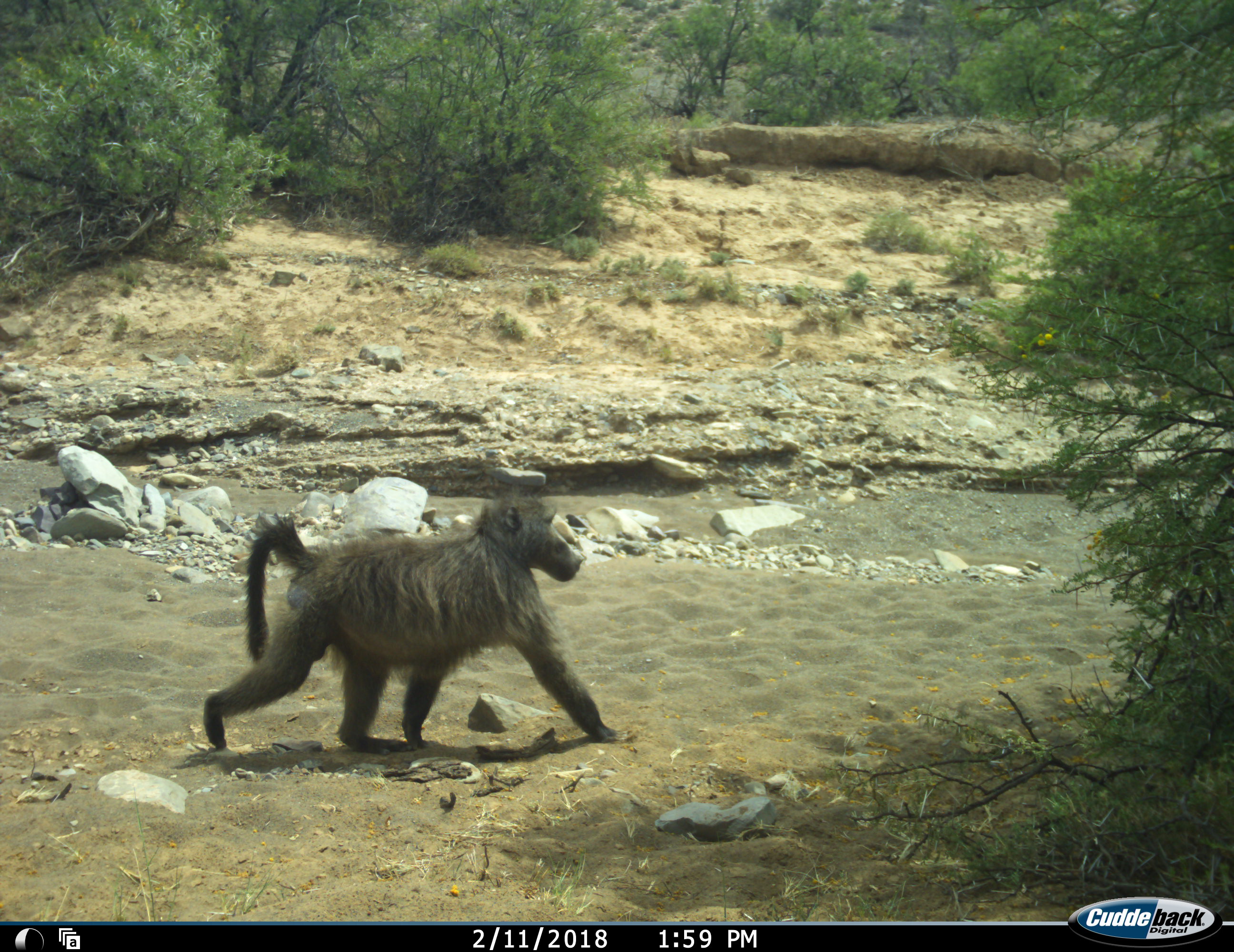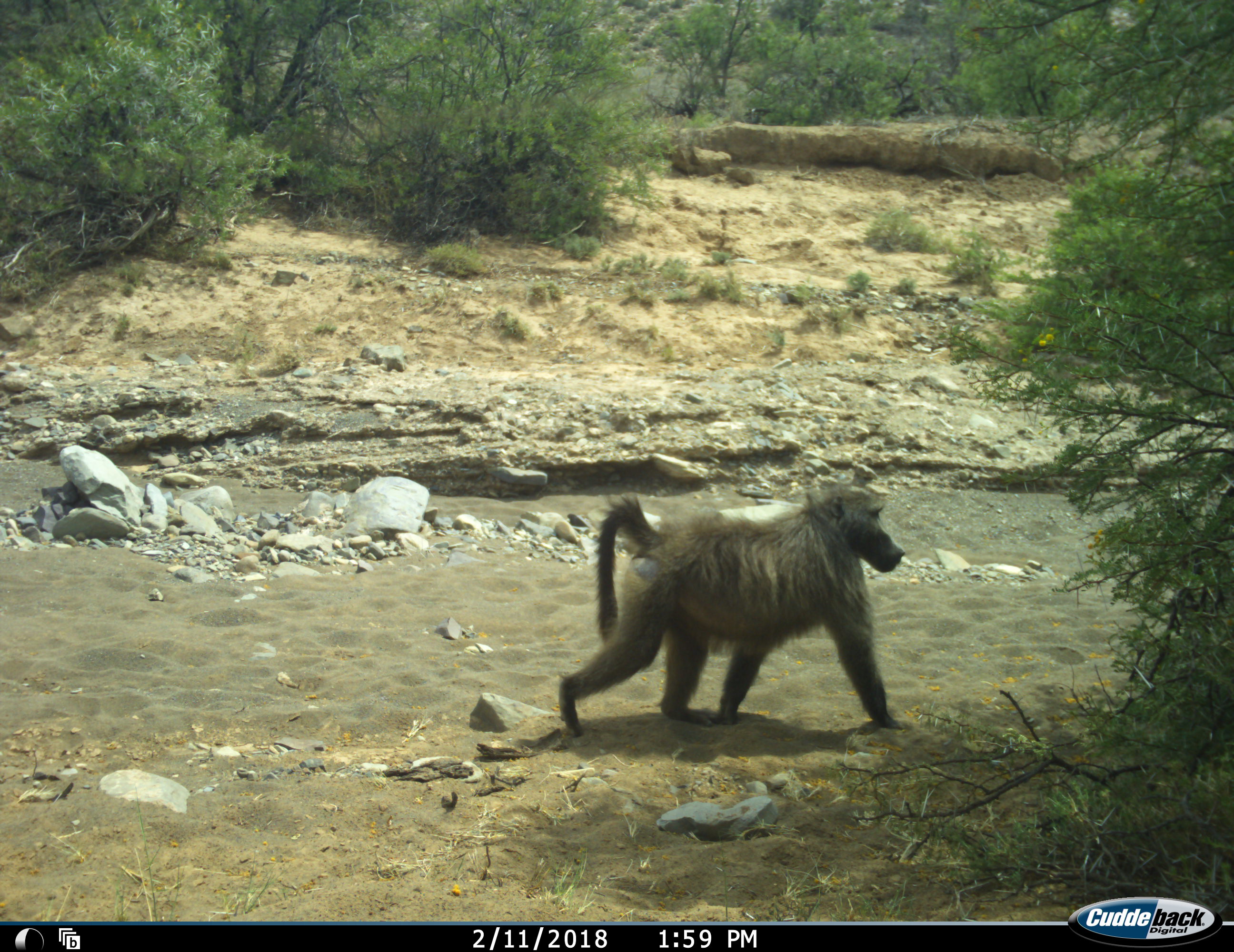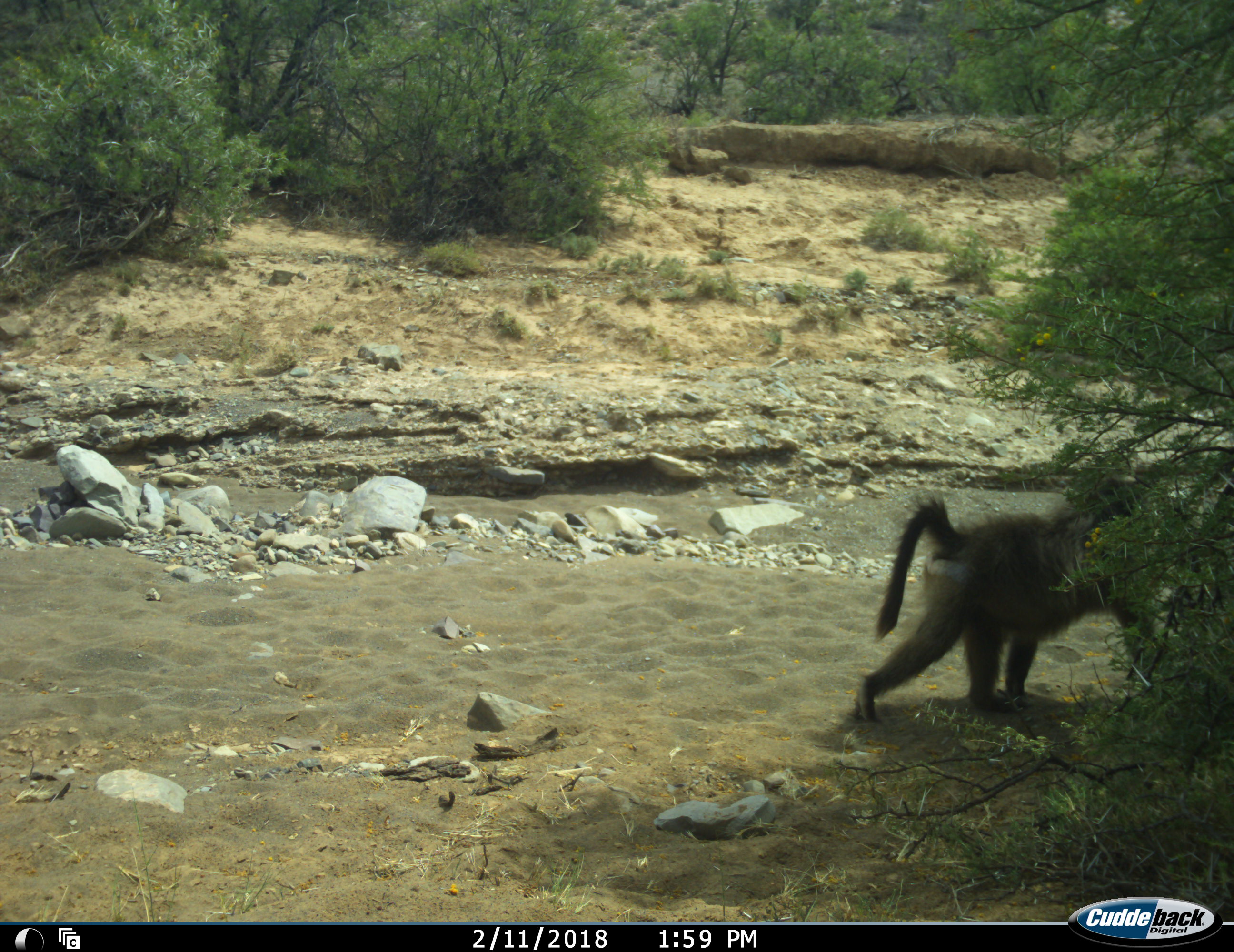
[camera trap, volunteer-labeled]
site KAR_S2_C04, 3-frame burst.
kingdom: Animalia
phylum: Chordata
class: Mammalia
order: Primates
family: Cercopithecidae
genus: Papio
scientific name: Papio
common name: baboon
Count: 1.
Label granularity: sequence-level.